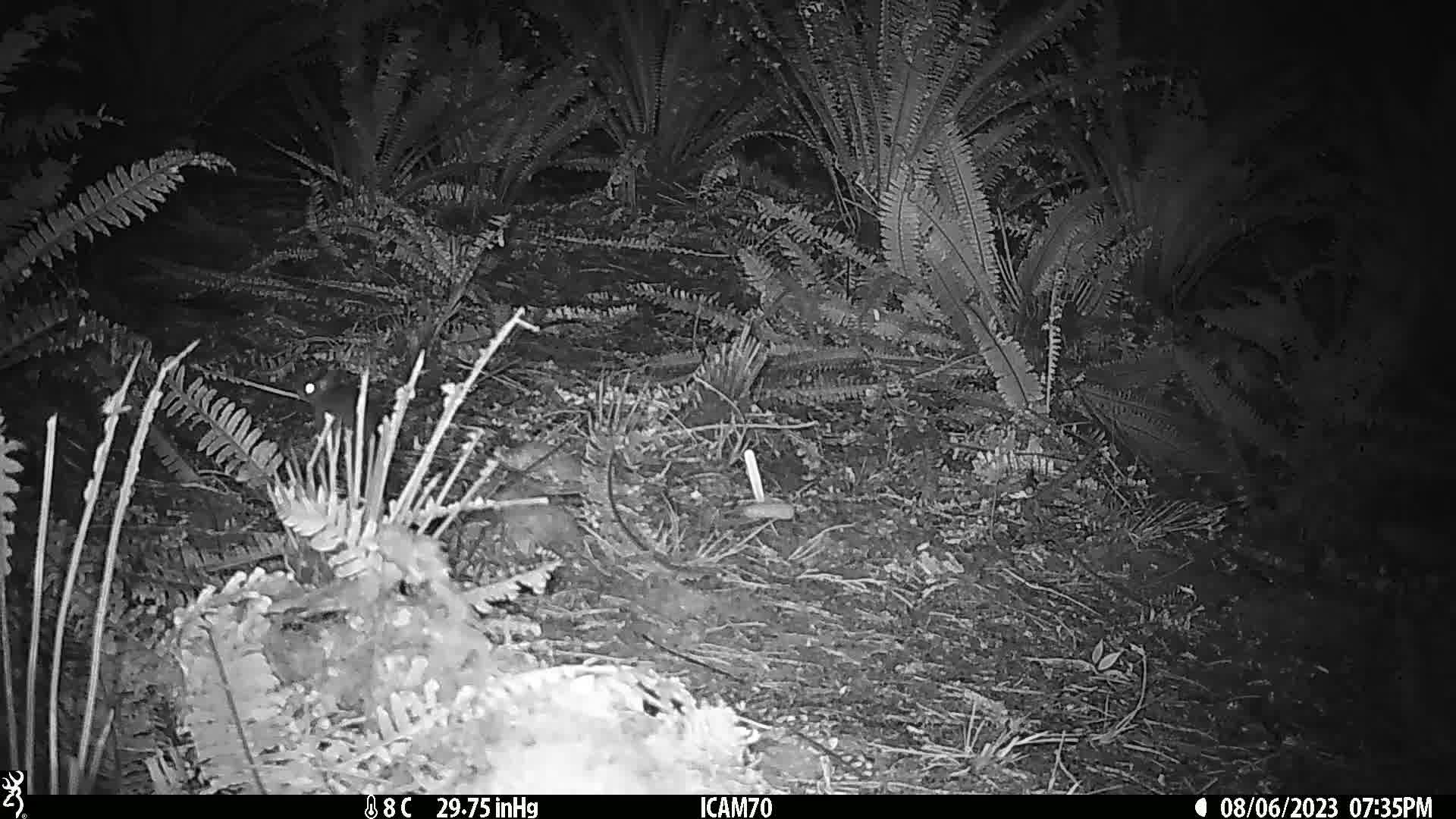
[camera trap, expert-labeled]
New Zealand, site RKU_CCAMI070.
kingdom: Animalia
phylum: Chordata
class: Mammalia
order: Rodentia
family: Muridae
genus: Rattus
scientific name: Rattus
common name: rat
Rat (Rattus).